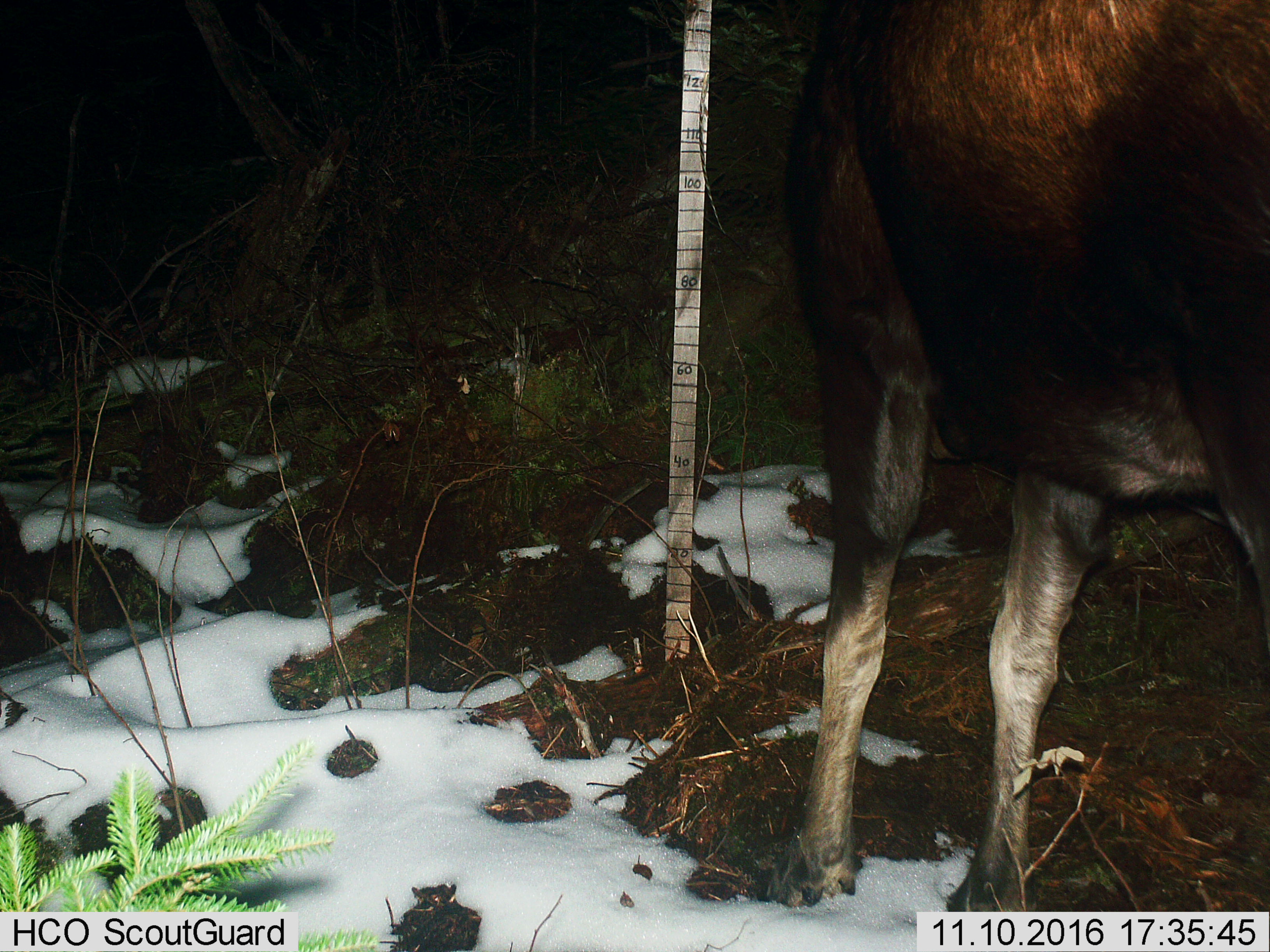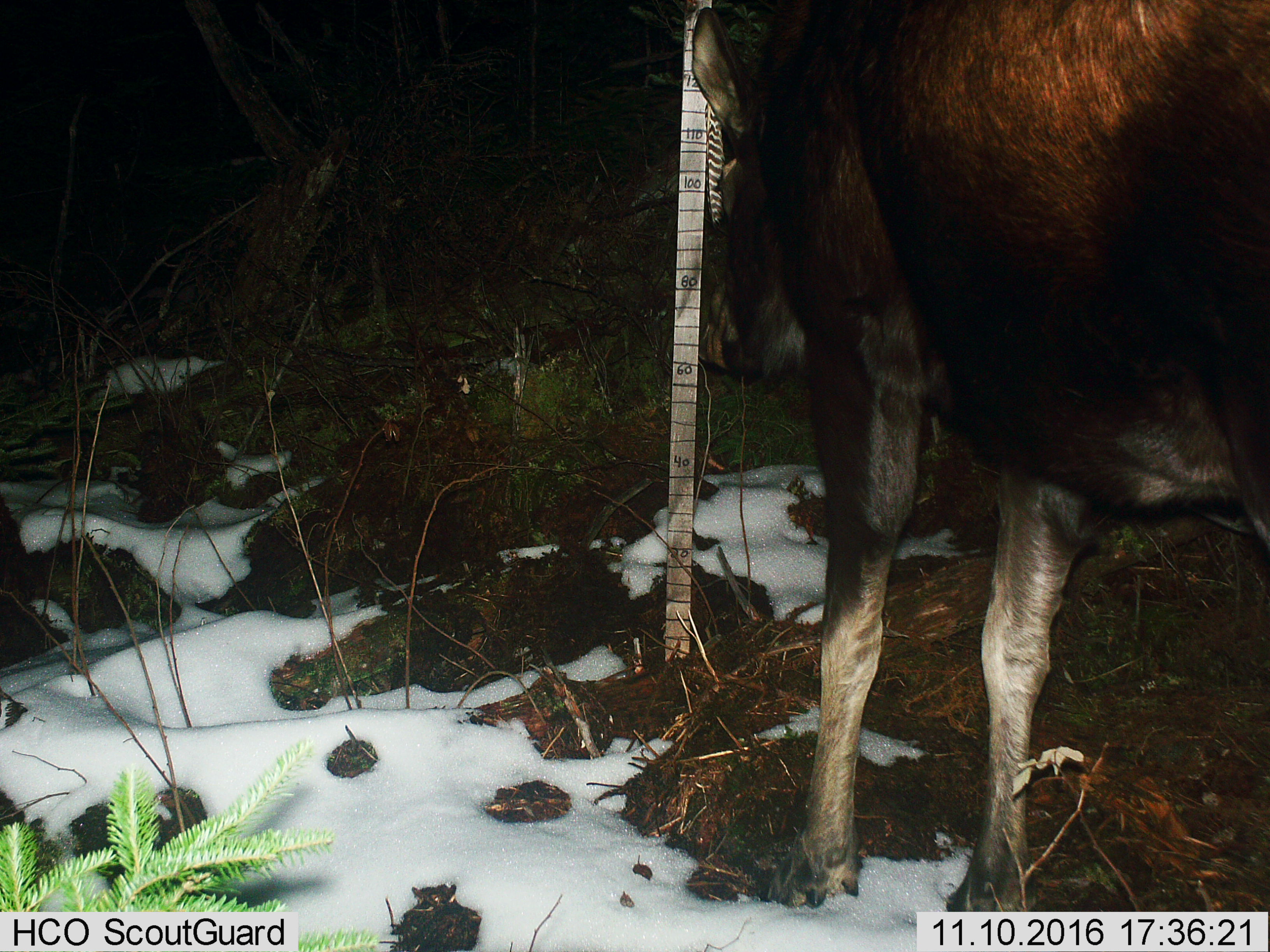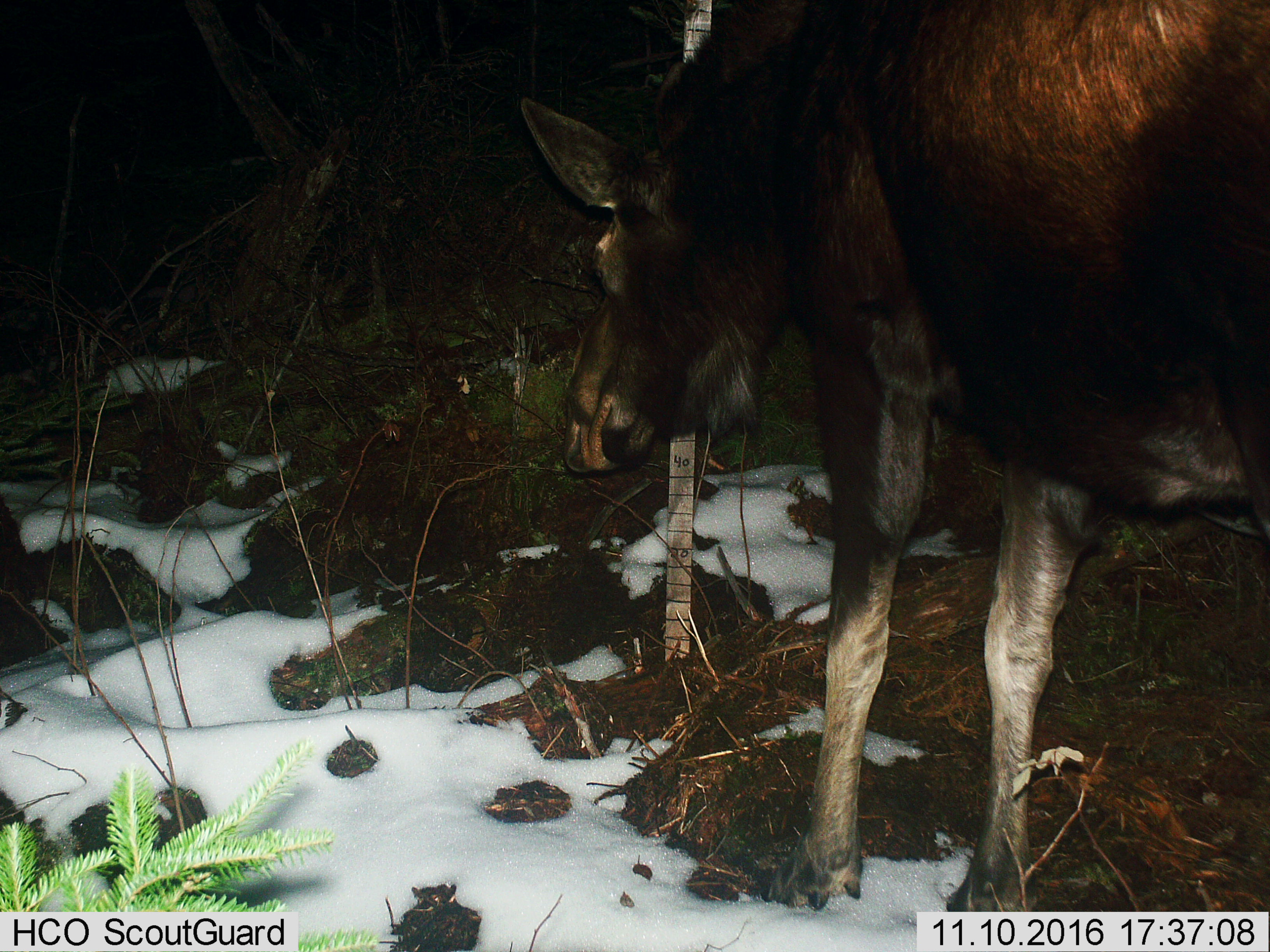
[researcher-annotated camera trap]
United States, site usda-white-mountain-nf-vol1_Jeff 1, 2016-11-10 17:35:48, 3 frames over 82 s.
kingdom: Animalia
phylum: Chordata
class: Mammalia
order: Artiodactyla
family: Cervidae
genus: Alces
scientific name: Alces alces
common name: moose